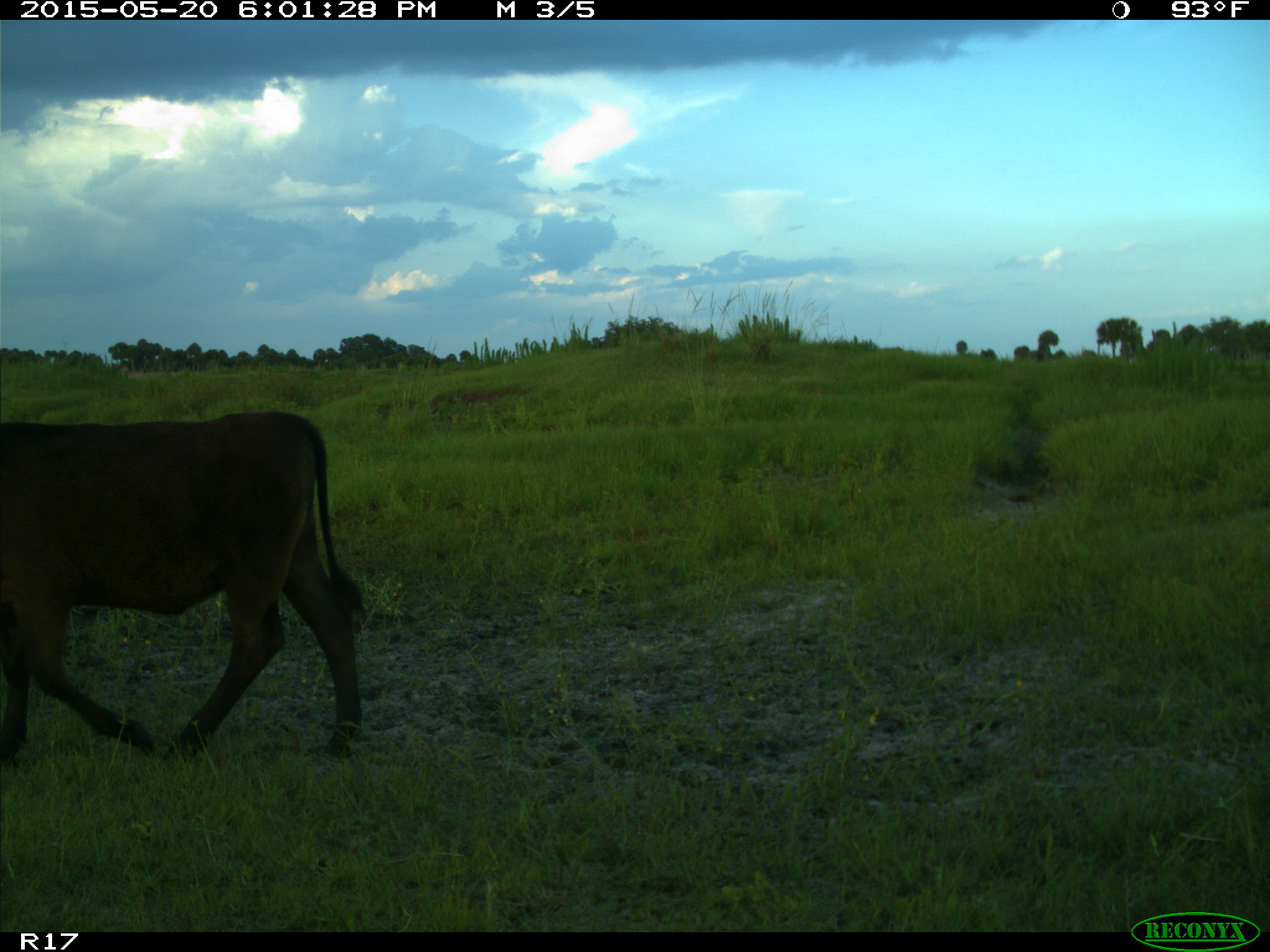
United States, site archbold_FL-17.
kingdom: Animalia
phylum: Chordata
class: Mammalia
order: Artiodactyla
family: Bovidae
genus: Bos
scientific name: Bos taurus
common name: domestic cow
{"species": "Bos taurus (domestic cow)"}